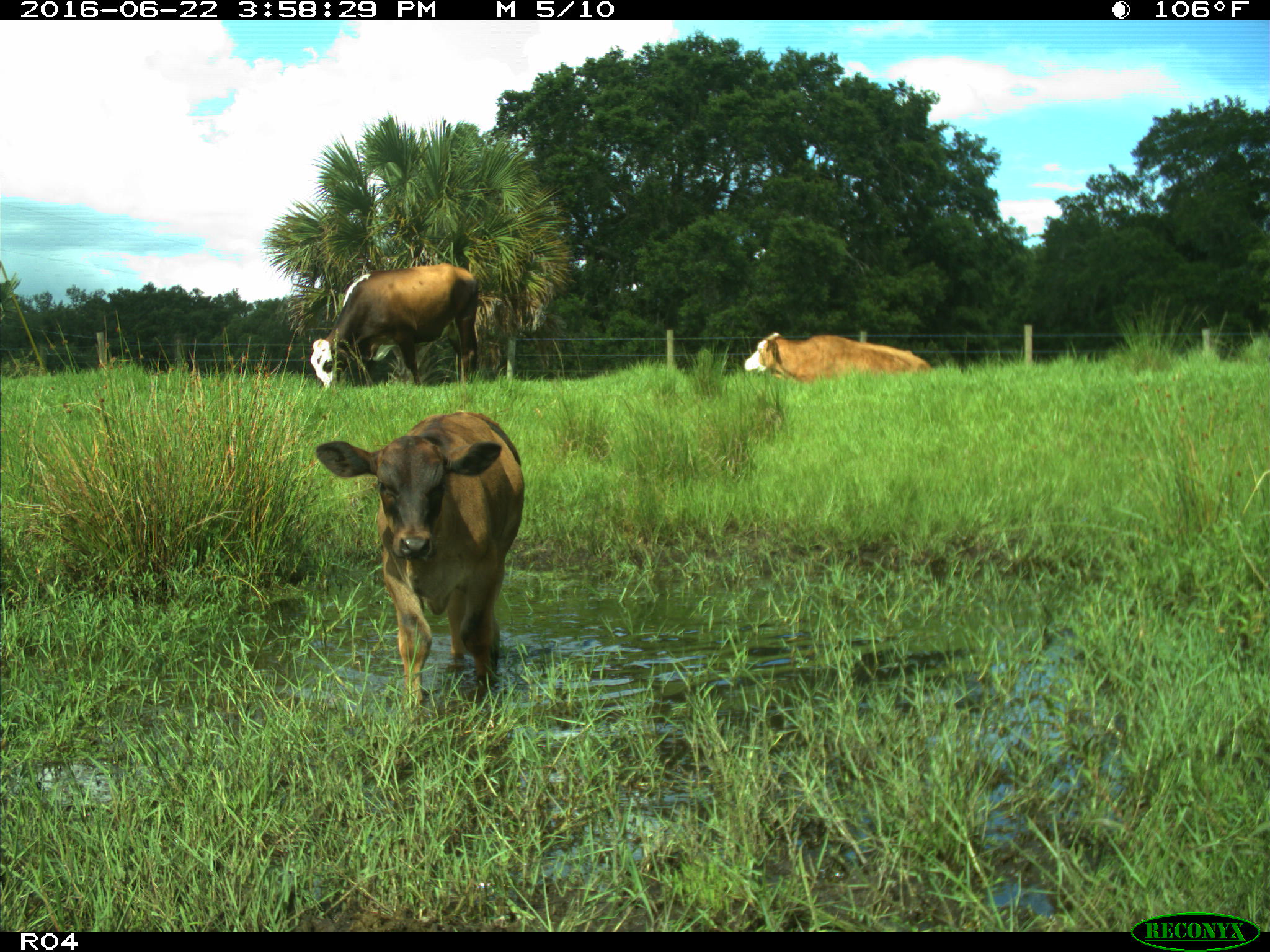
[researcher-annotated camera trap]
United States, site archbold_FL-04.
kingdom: Animalia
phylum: Chordata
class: Mammalia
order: Artiodactyla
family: Bovidae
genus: Bos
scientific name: Bos taurus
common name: domestic cow